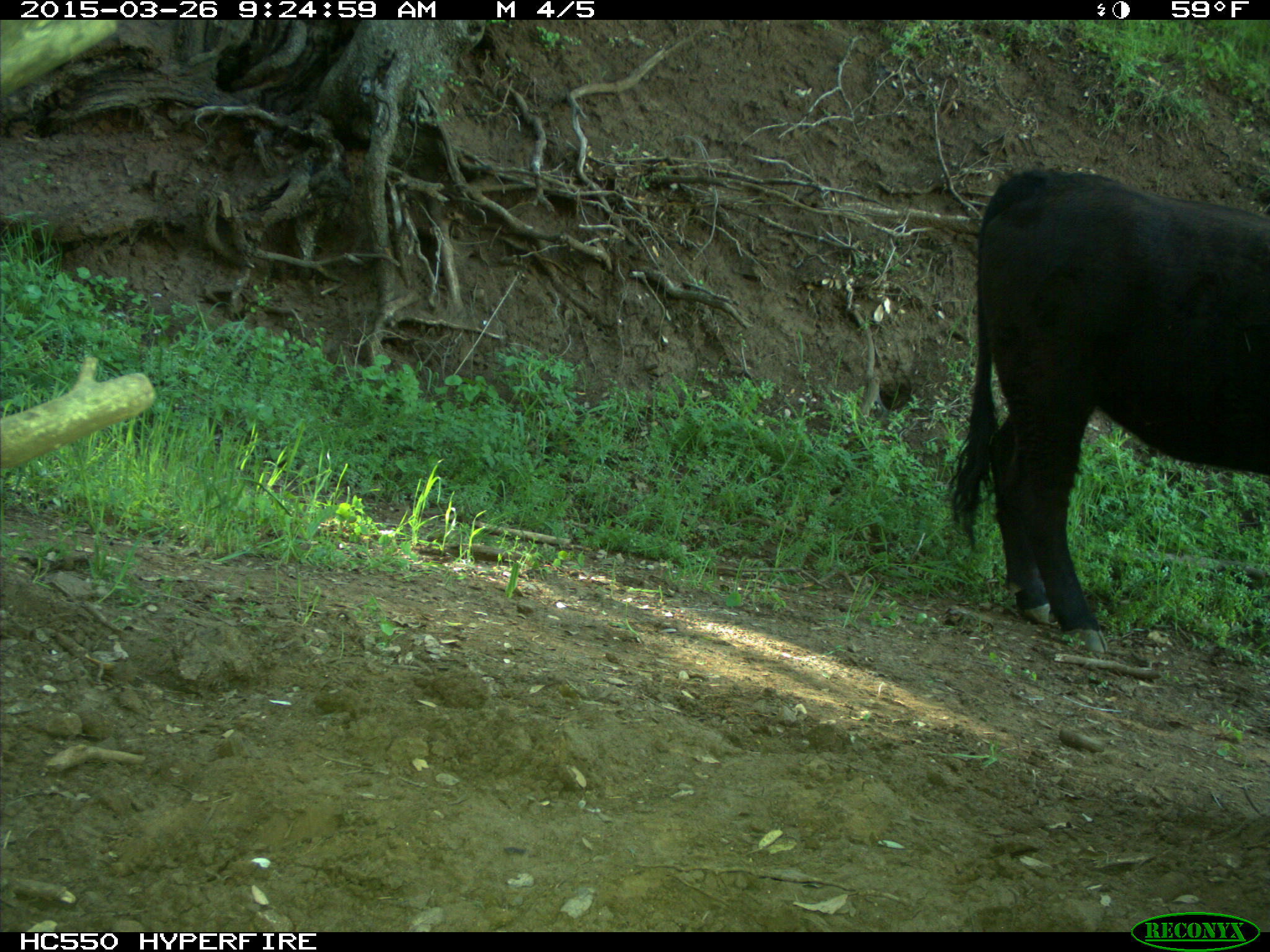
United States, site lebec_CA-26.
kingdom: Animalia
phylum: Chordata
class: Mammalia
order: Artiodactyla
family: Bovidae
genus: Bos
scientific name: Bos taurus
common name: domestic cow